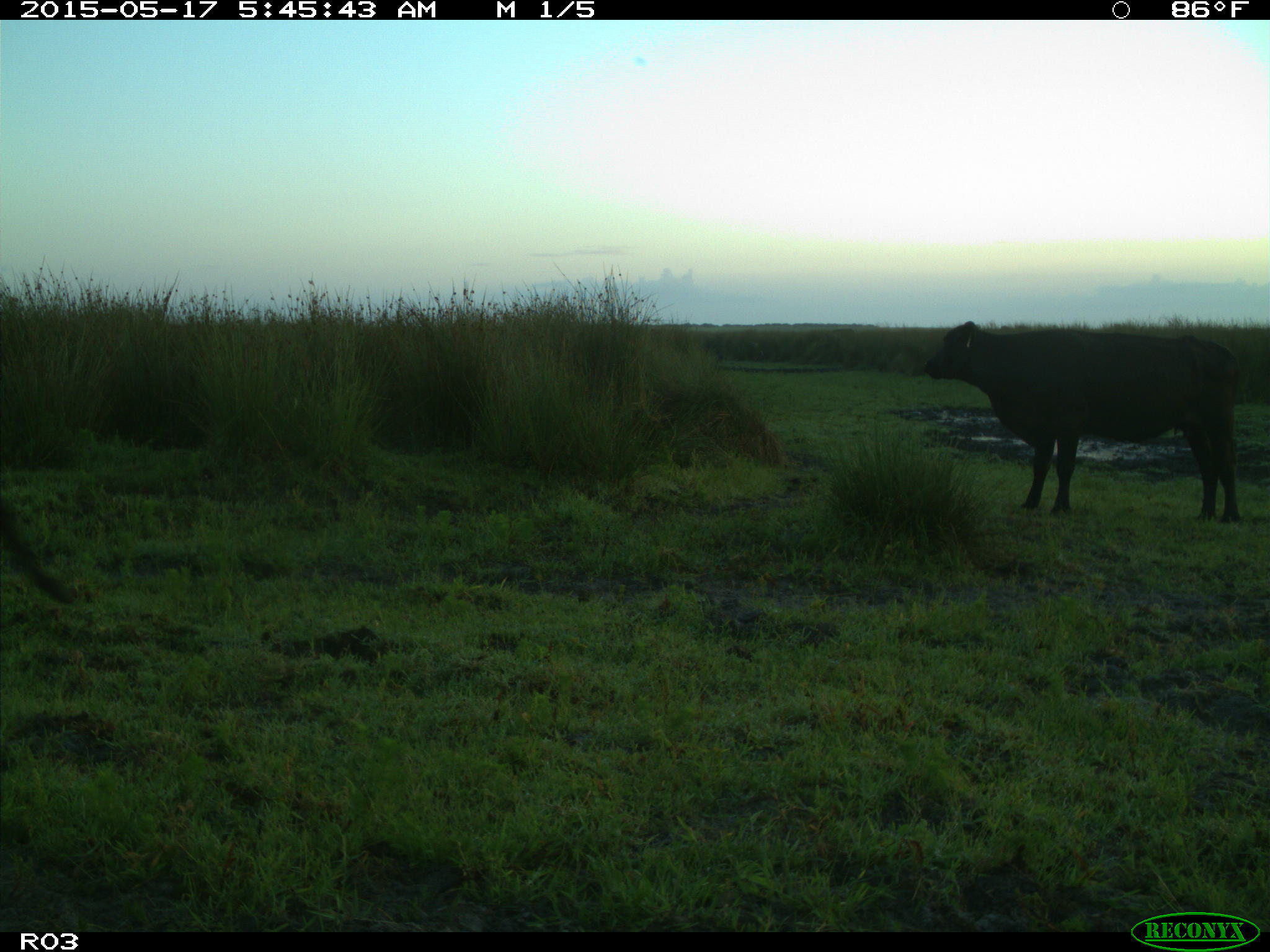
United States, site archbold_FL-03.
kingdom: Animalia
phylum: Chordata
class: Mammalia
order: Artiodactyla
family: Bovidae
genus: Bos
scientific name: Bos taurus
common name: domestic cow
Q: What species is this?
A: Bos taurus (domestic cow).